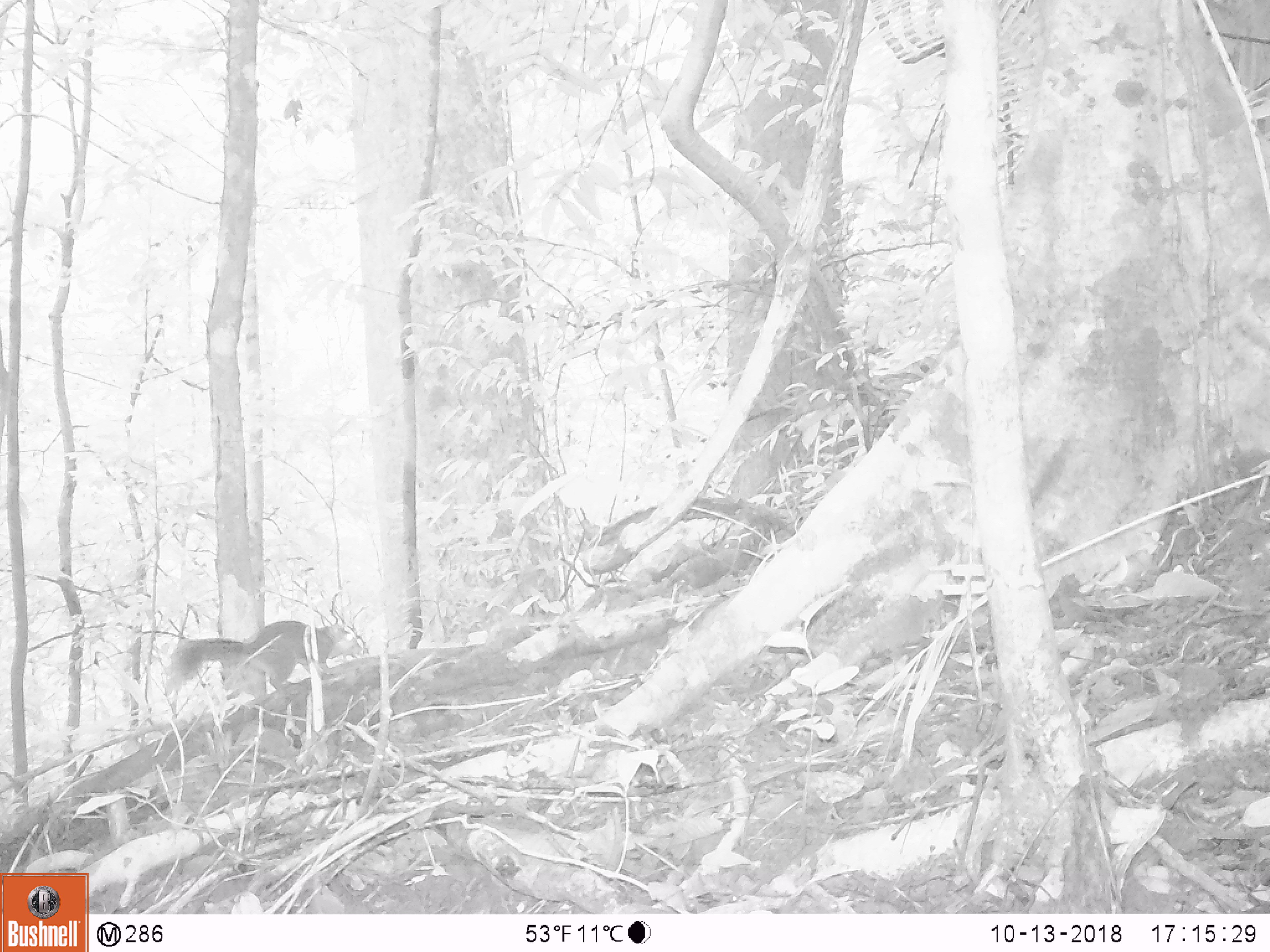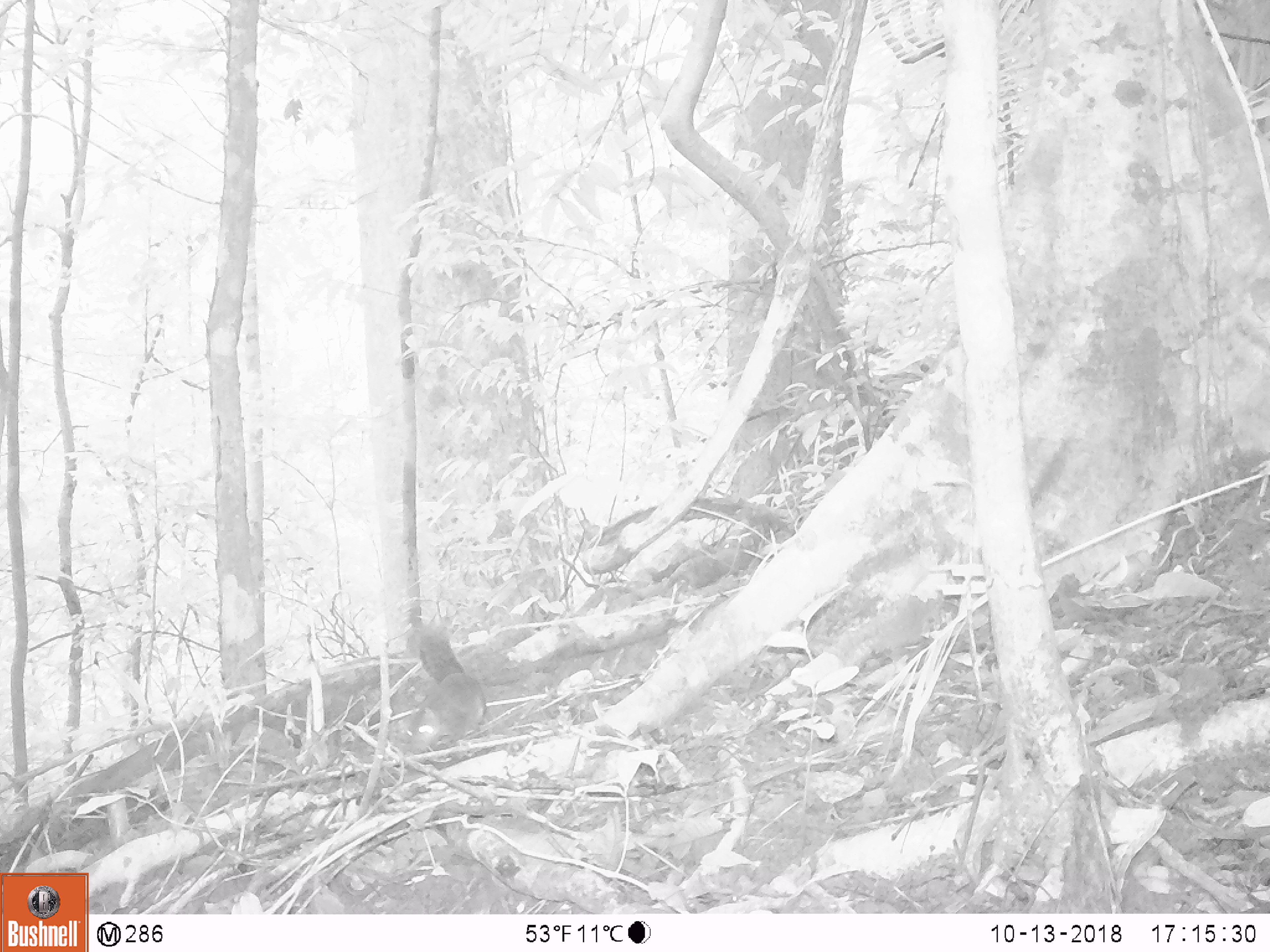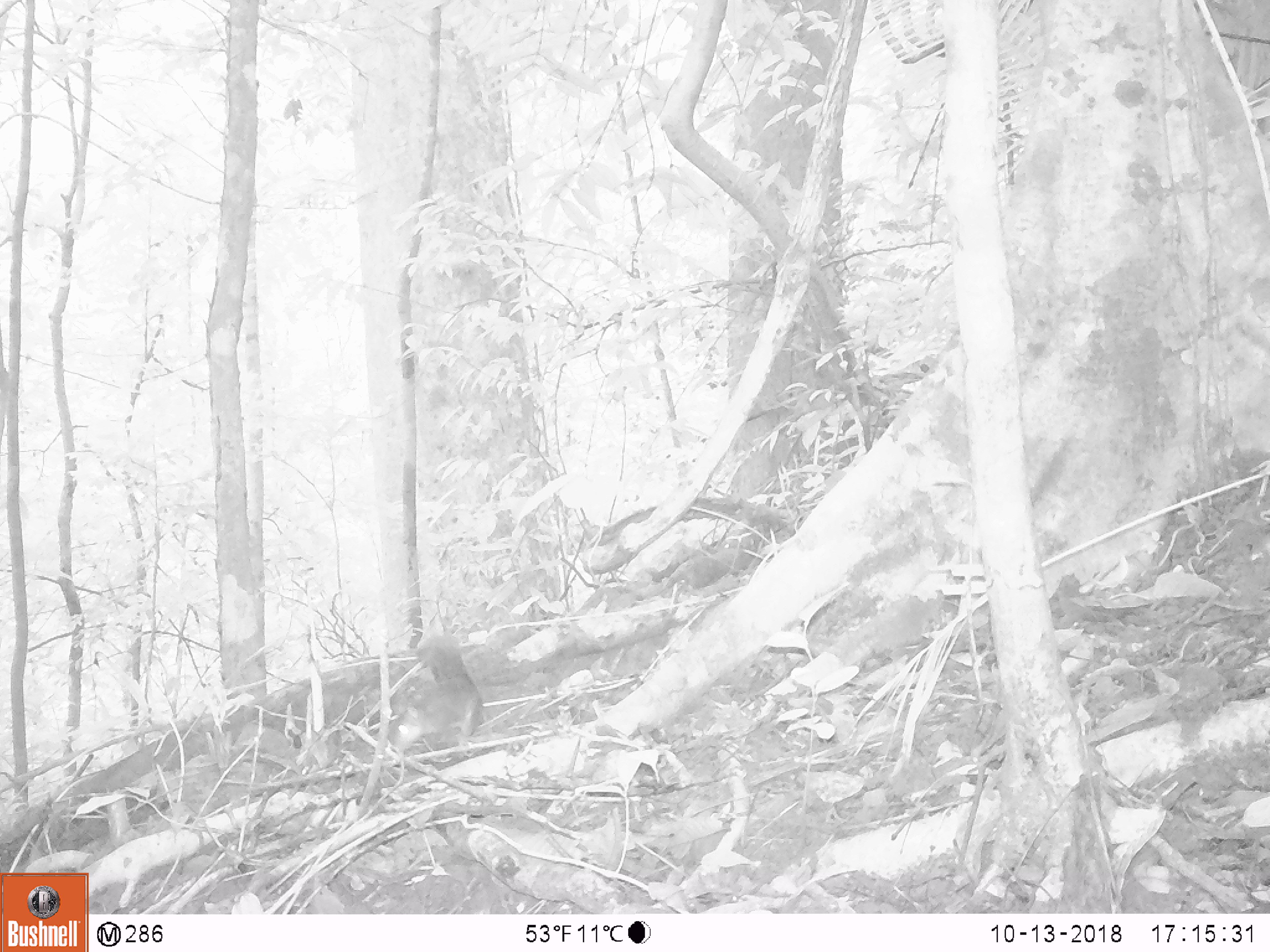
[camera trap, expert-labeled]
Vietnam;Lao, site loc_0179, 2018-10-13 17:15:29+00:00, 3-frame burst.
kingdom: Animalia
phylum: Chordata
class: Mammalia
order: Rodentia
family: Sciuridae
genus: Dremomys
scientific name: Dremomys rufigenis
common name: red-cheeked squirrel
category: red cheeked squirrel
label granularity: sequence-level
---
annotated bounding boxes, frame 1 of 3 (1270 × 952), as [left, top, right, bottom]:
red cheeked squirrel: [167, 621, 364, 698]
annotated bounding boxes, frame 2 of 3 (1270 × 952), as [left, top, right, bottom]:
red cheeked squirrel: [405, 625, 487, 754]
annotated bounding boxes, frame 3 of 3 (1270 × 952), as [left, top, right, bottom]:
red cheeked squirrel: [388, 635, 484, 753]